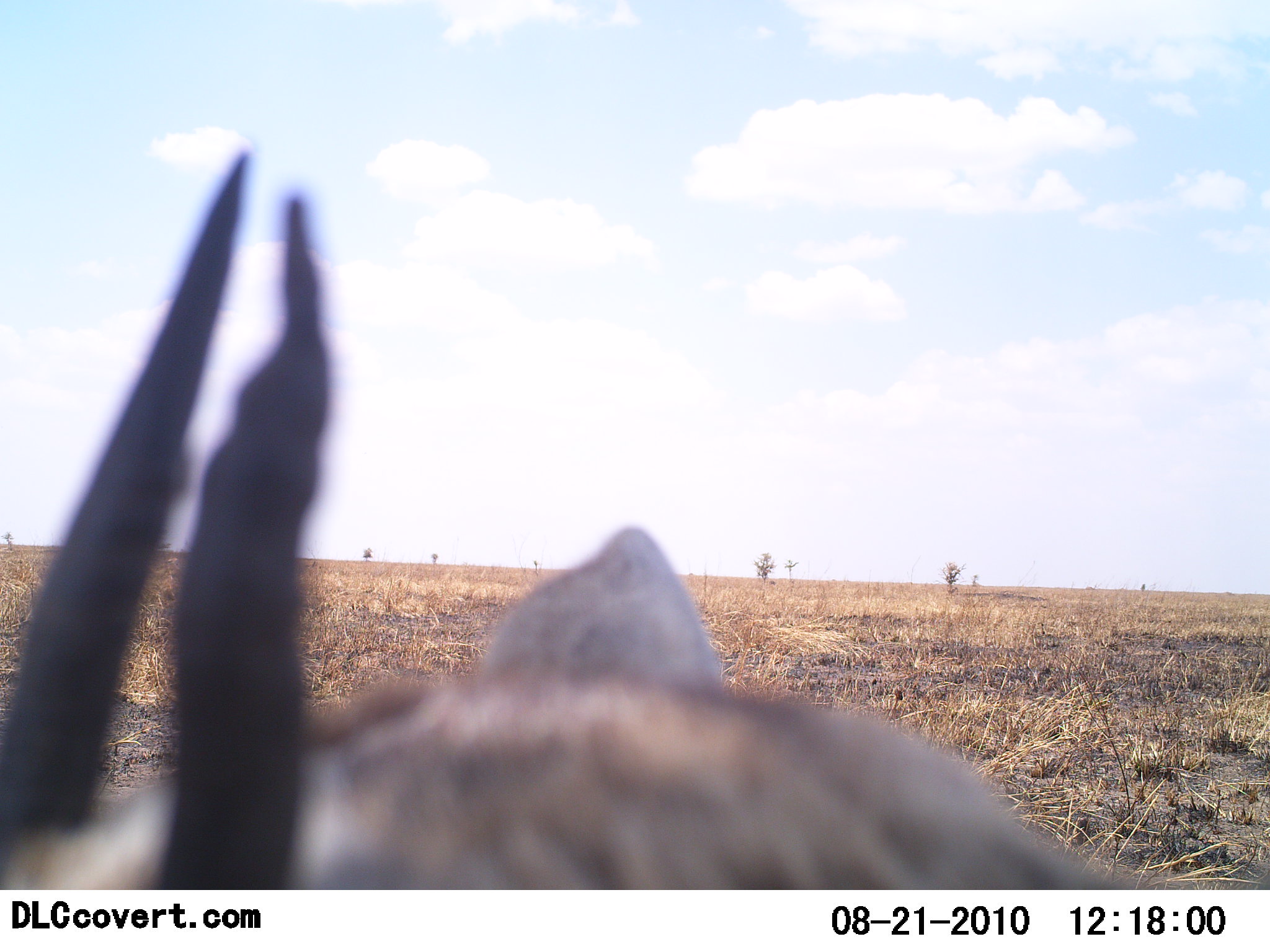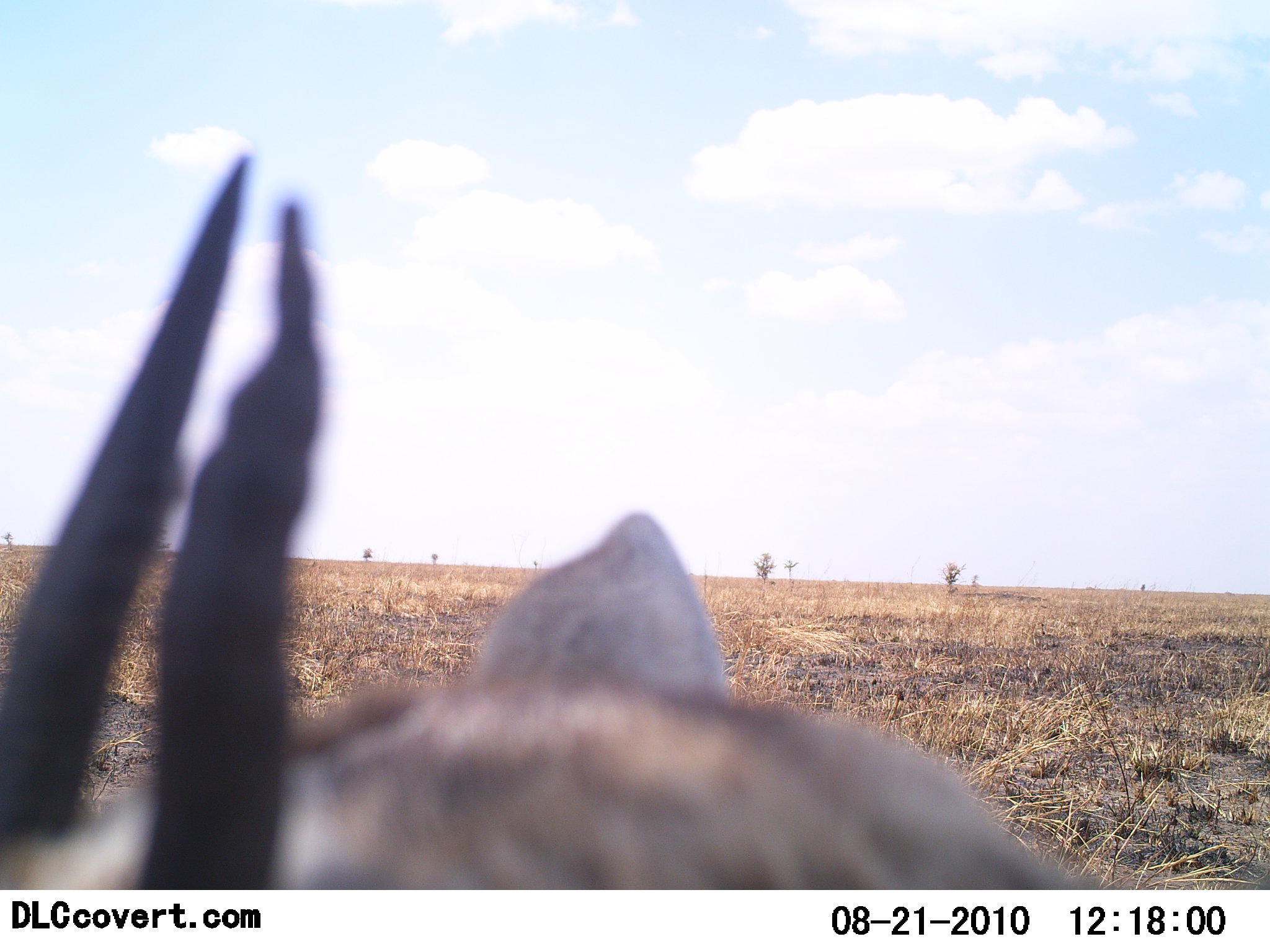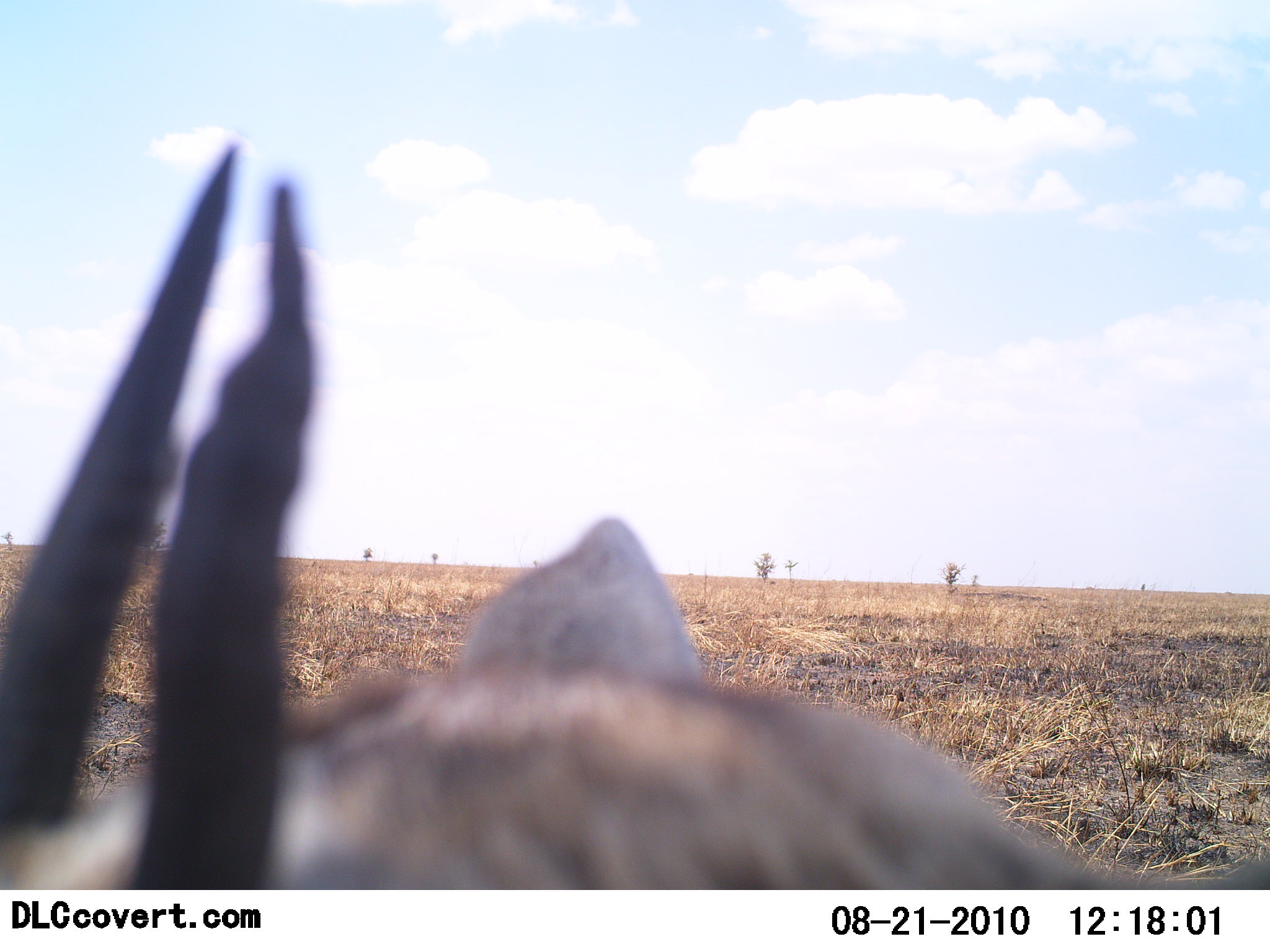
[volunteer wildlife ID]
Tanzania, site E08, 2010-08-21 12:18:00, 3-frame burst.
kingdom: Animalia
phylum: Chordata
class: Mammalia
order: Artiodactyla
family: Bovidae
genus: Eudorcas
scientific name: Eudorcas thomsonii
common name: thomson's gazelle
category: gazellethomsons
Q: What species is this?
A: Gazellethomsons (thomson's gazelle) (Eudorcas thomsonii).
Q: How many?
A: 1.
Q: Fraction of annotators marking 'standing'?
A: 89%.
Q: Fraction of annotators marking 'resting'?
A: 11%.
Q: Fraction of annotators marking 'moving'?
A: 0%.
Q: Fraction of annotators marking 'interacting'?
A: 0%.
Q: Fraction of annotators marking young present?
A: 0%.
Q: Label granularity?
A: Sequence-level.